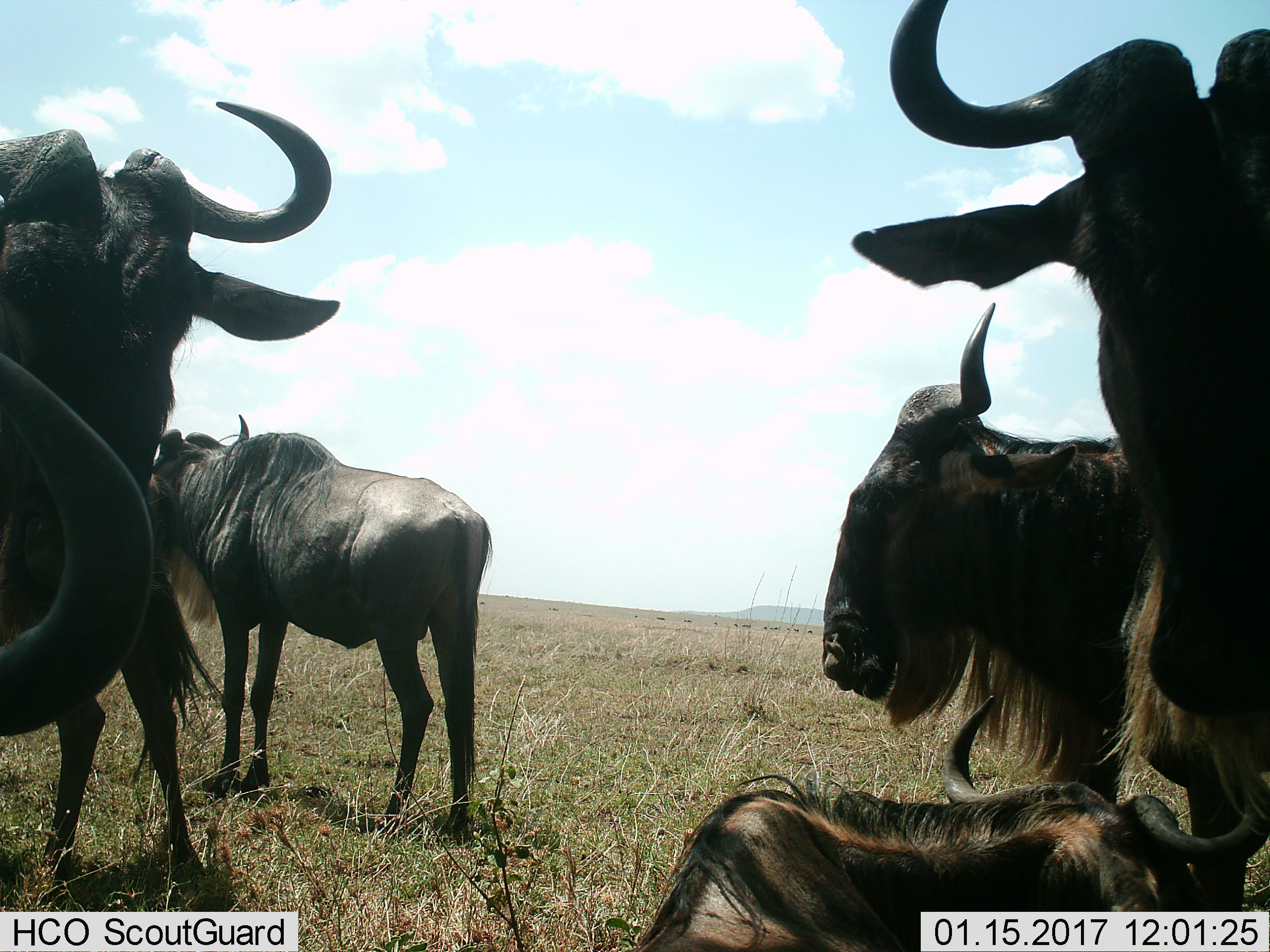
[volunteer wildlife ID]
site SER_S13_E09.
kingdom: Animalia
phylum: Chordata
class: Mammalia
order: Artiodactyla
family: Bovidae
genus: Connochaetes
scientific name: Connochaetes taurinus taurinus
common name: blue wildebeest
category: wildebeestblue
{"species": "wildebeestblue (blue wildebeest) (Connochaetes taurinus taurinus)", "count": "6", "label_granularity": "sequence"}